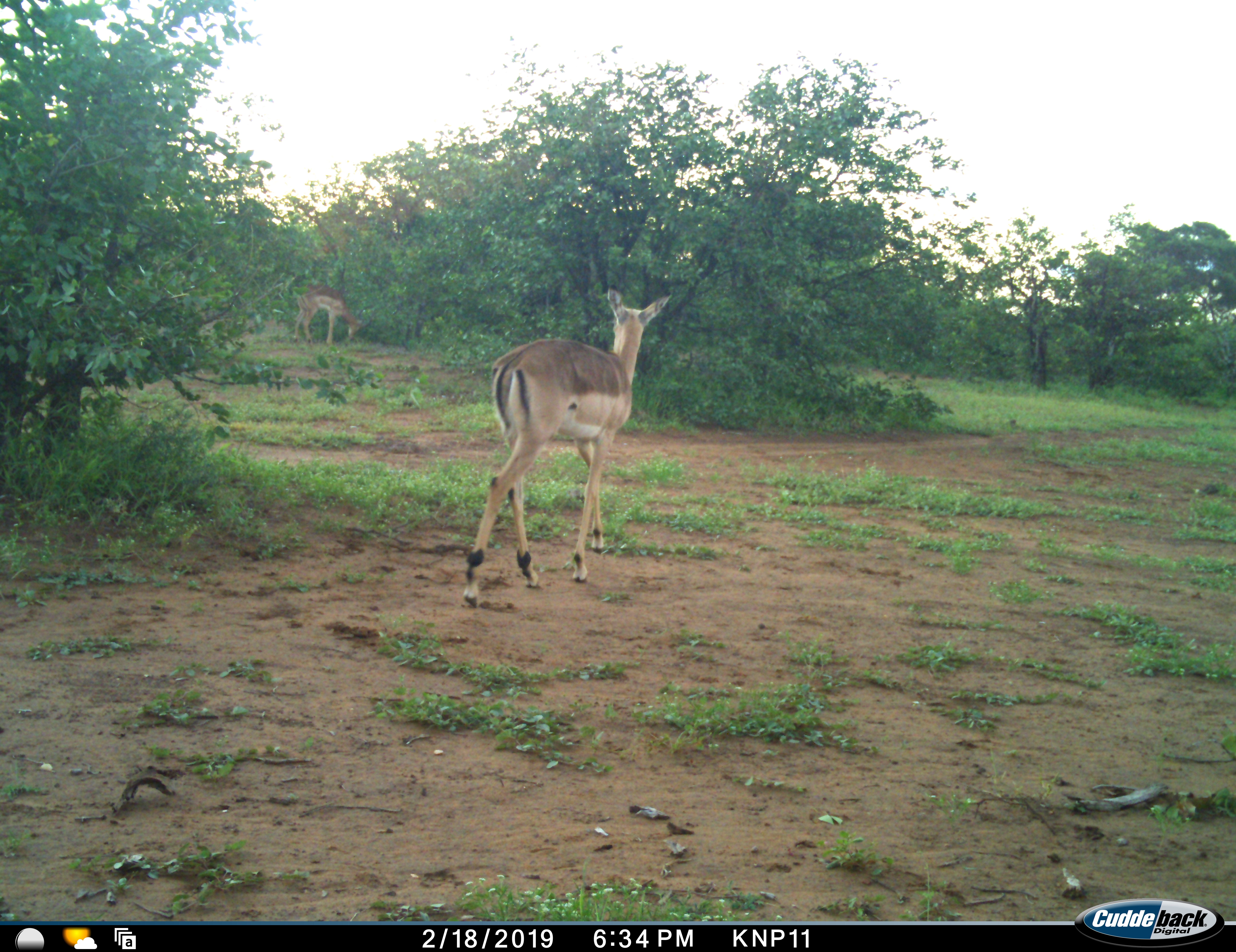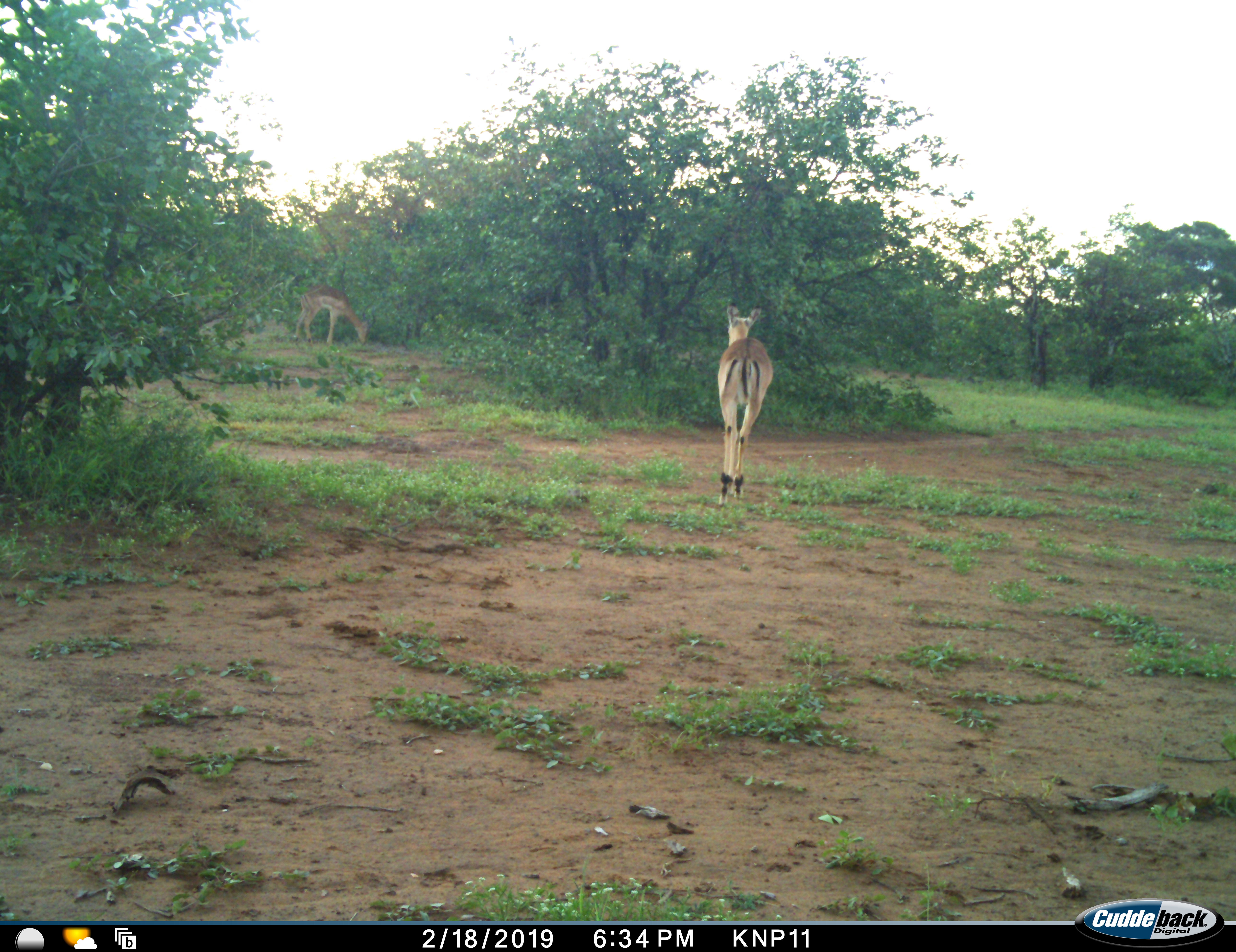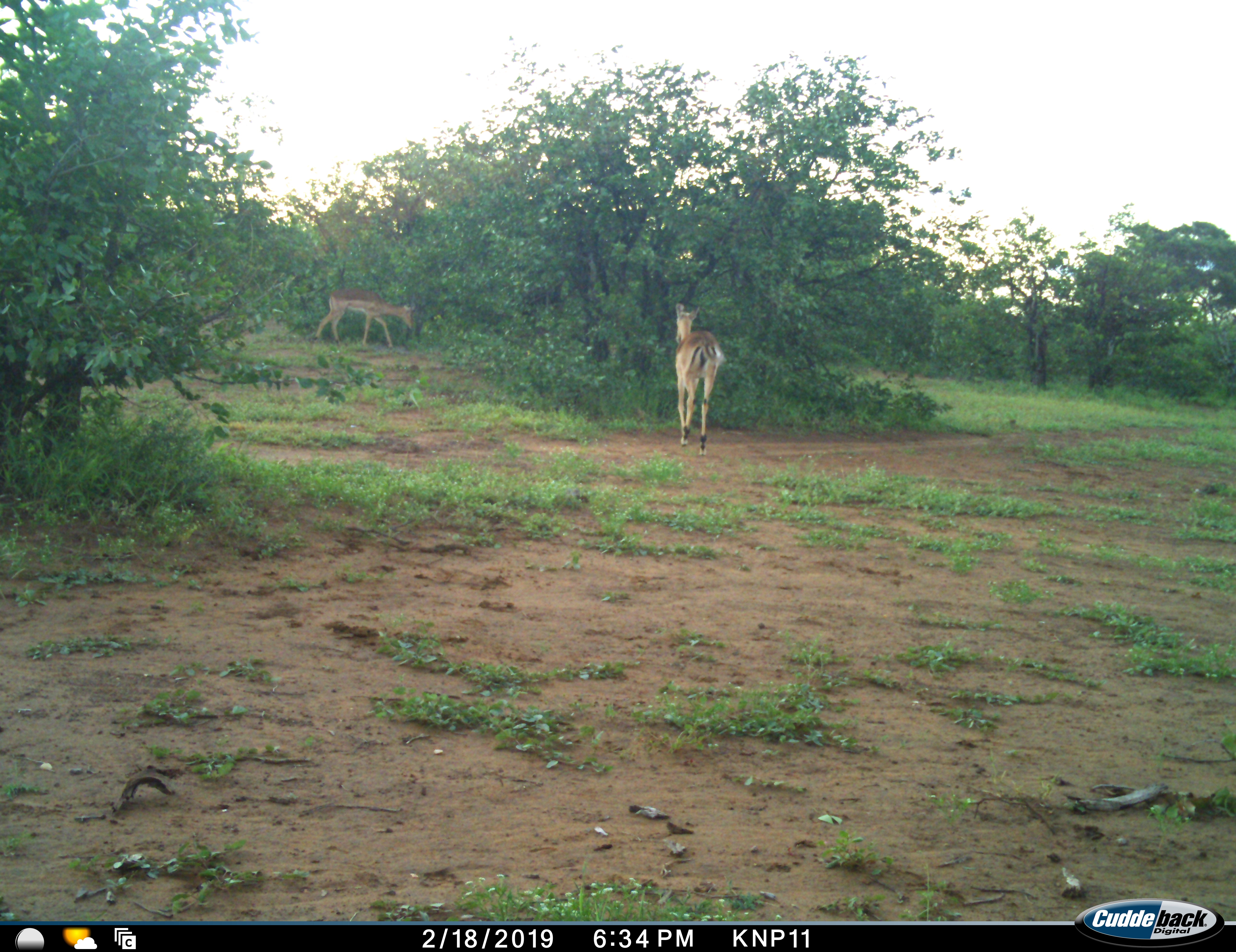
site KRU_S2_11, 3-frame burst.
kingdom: Animalia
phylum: Chordata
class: Mammalia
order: Artiodactyla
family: Bovidae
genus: Aepyceros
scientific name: Aepyceros melampus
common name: impala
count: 2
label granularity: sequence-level